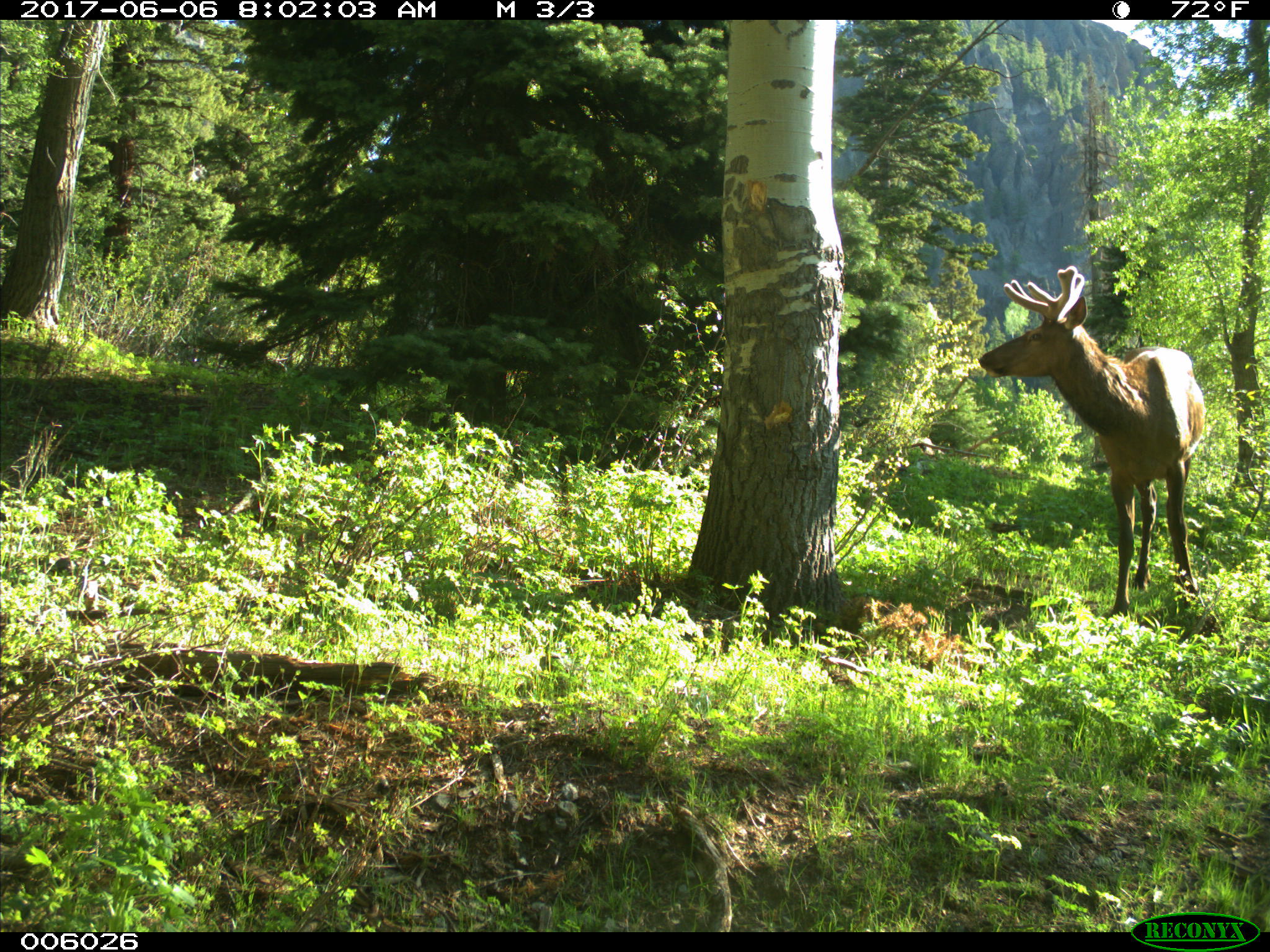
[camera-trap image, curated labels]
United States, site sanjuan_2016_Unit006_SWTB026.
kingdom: Animalia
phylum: Chordata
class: Mammalia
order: Artiodactyla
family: Cervidae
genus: Cervus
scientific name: Cervus elaphus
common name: red deer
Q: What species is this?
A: Cervus elaphus (red deer).